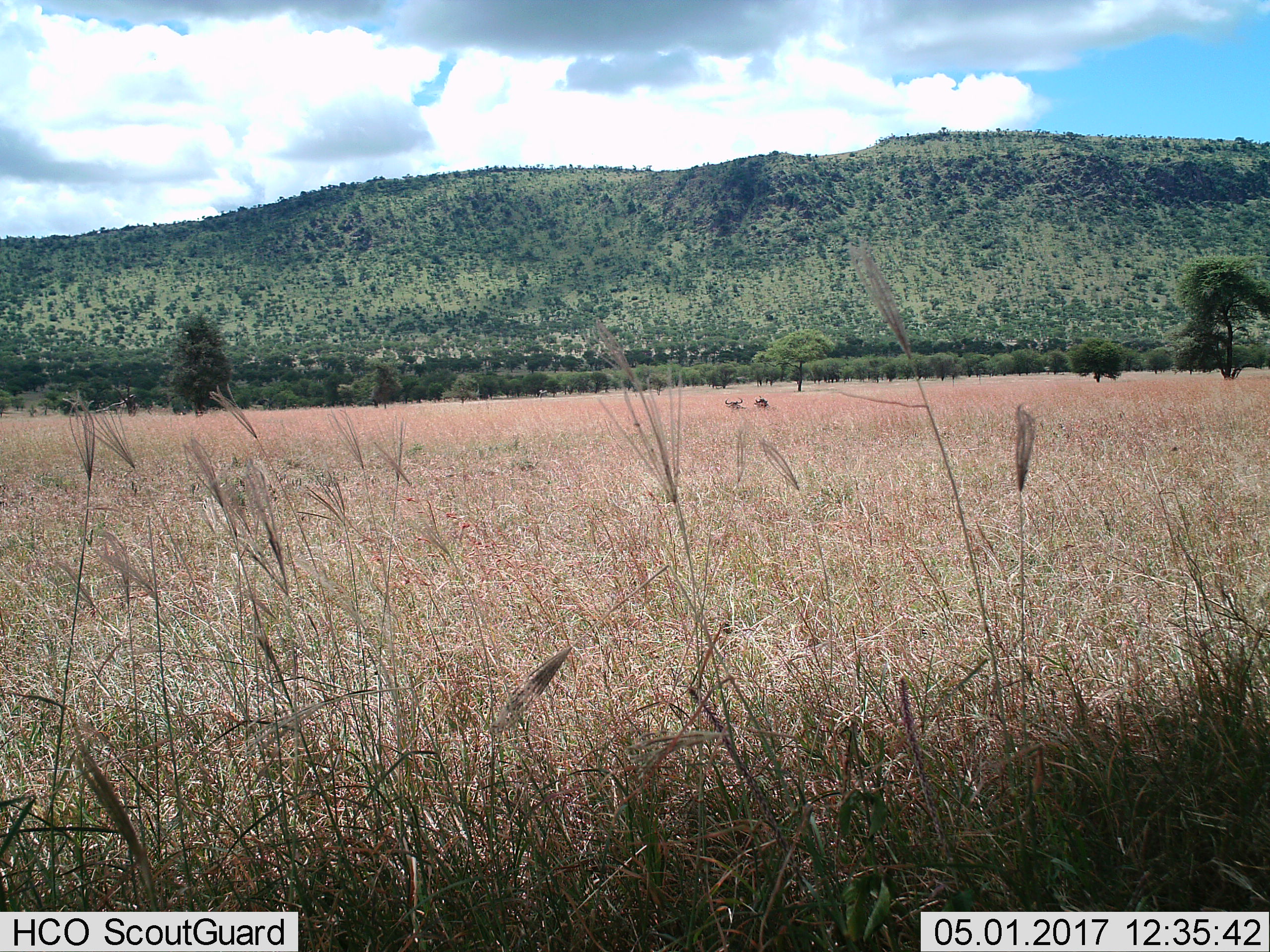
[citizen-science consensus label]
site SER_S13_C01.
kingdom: Animalia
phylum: Chordata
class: Mammalia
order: Artiodactyla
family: Bovidae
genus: Connochaetes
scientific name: Connochaetes taurinus taurinus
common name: blue wildebeest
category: wildebeestblue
Wildebeestblue (blue wildebeest) (Connochaetes taurinus taurinus), count 2. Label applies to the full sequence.